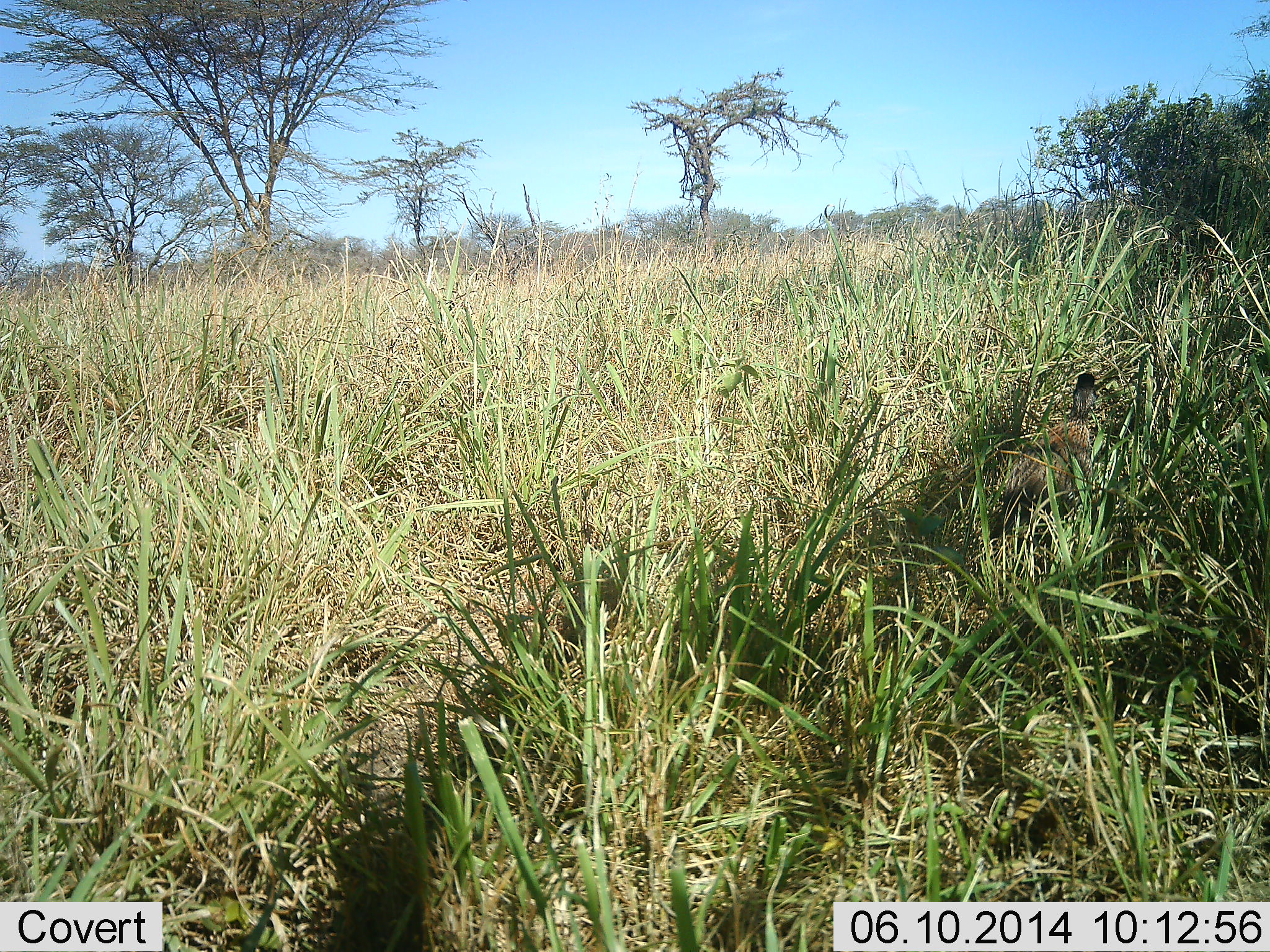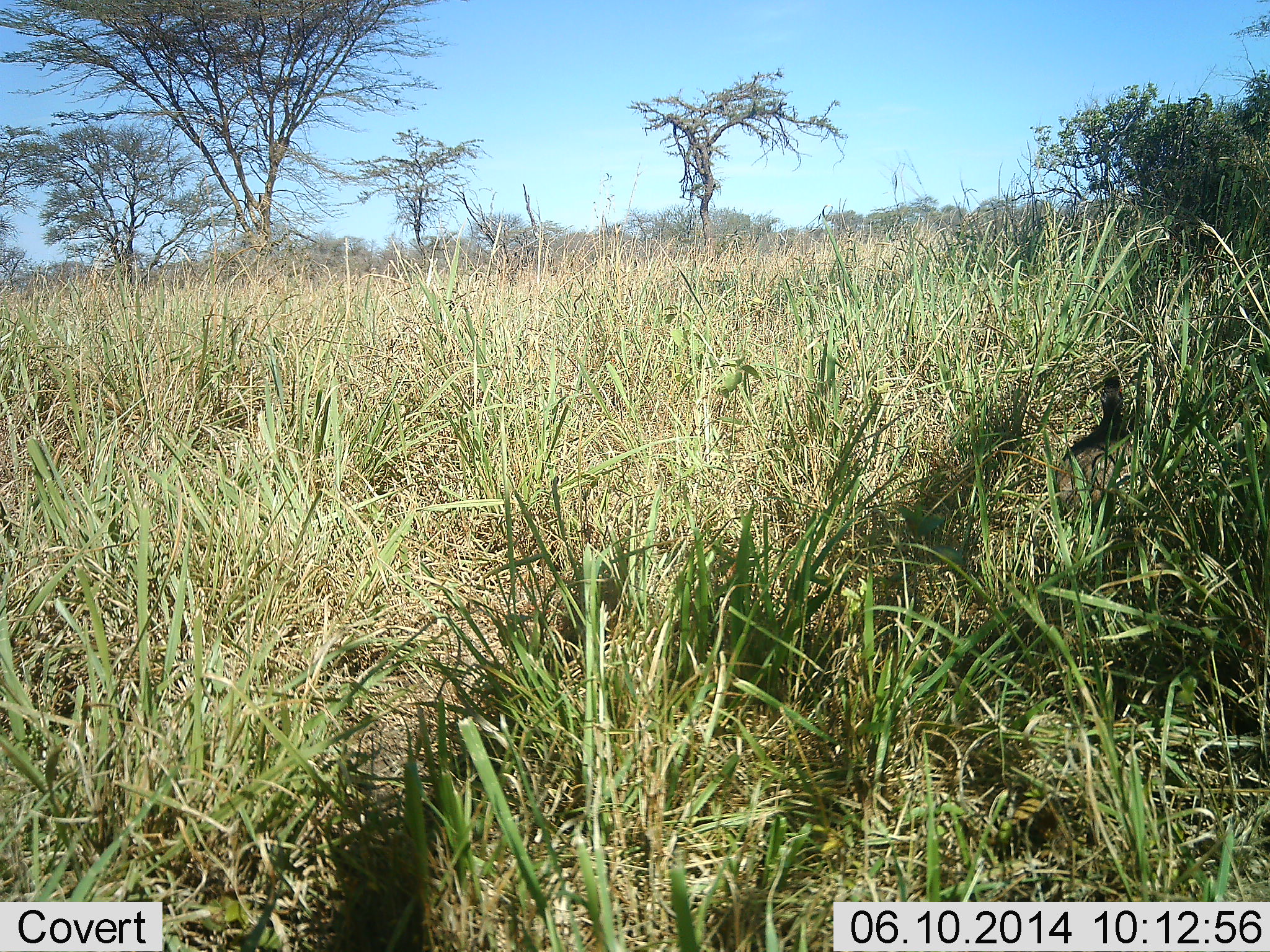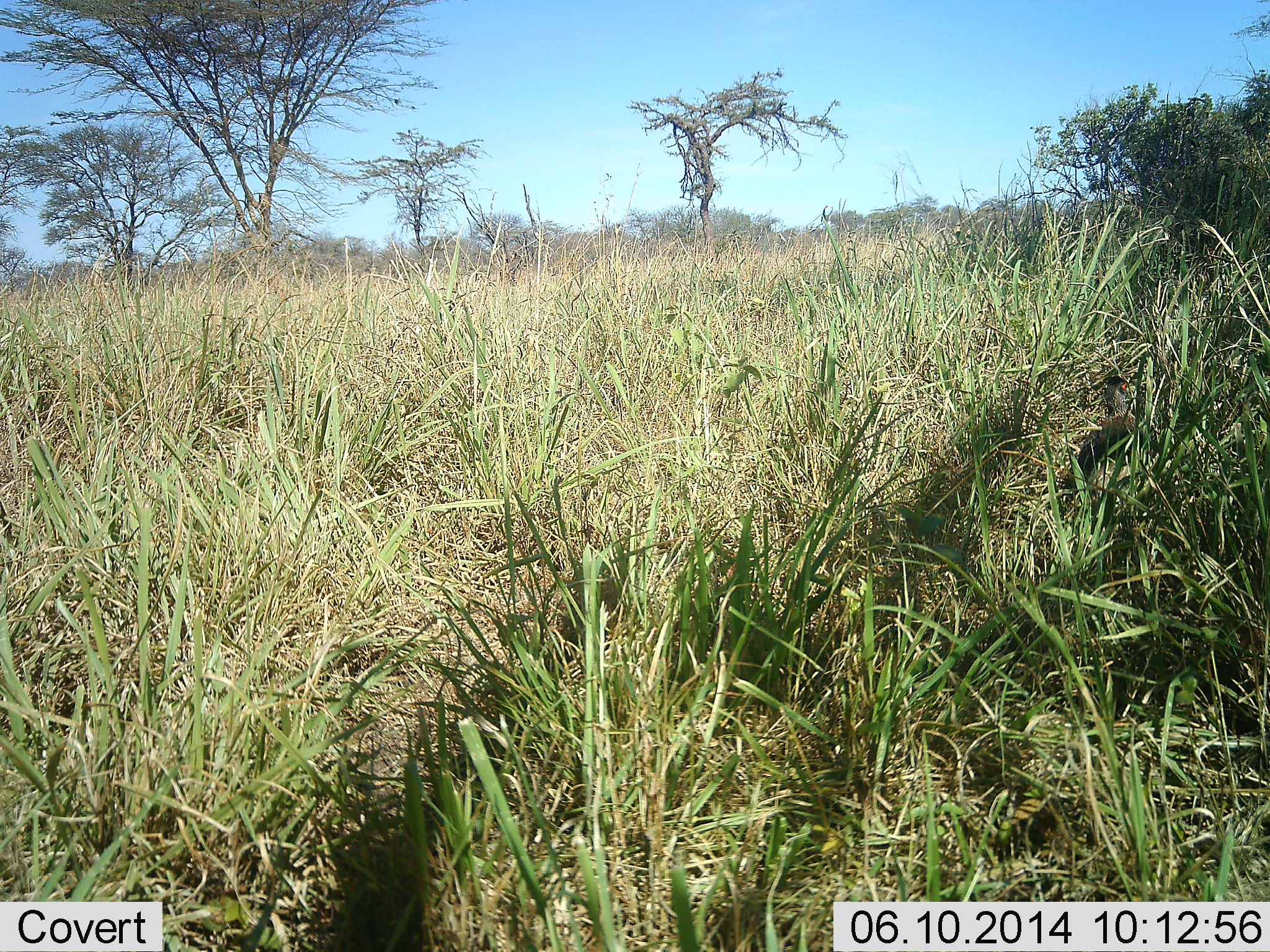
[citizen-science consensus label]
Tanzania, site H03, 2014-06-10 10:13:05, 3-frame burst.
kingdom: Animalia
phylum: Chordata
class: Aves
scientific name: Aves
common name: bird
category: otherbird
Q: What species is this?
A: Otherbird (bird) (Aves).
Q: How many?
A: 1.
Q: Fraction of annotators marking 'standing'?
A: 0%.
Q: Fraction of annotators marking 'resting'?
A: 0%.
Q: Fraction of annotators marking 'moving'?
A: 86%.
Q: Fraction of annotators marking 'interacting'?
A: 14%.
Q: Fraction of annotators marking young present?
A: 0%.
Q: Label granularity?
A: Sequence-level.